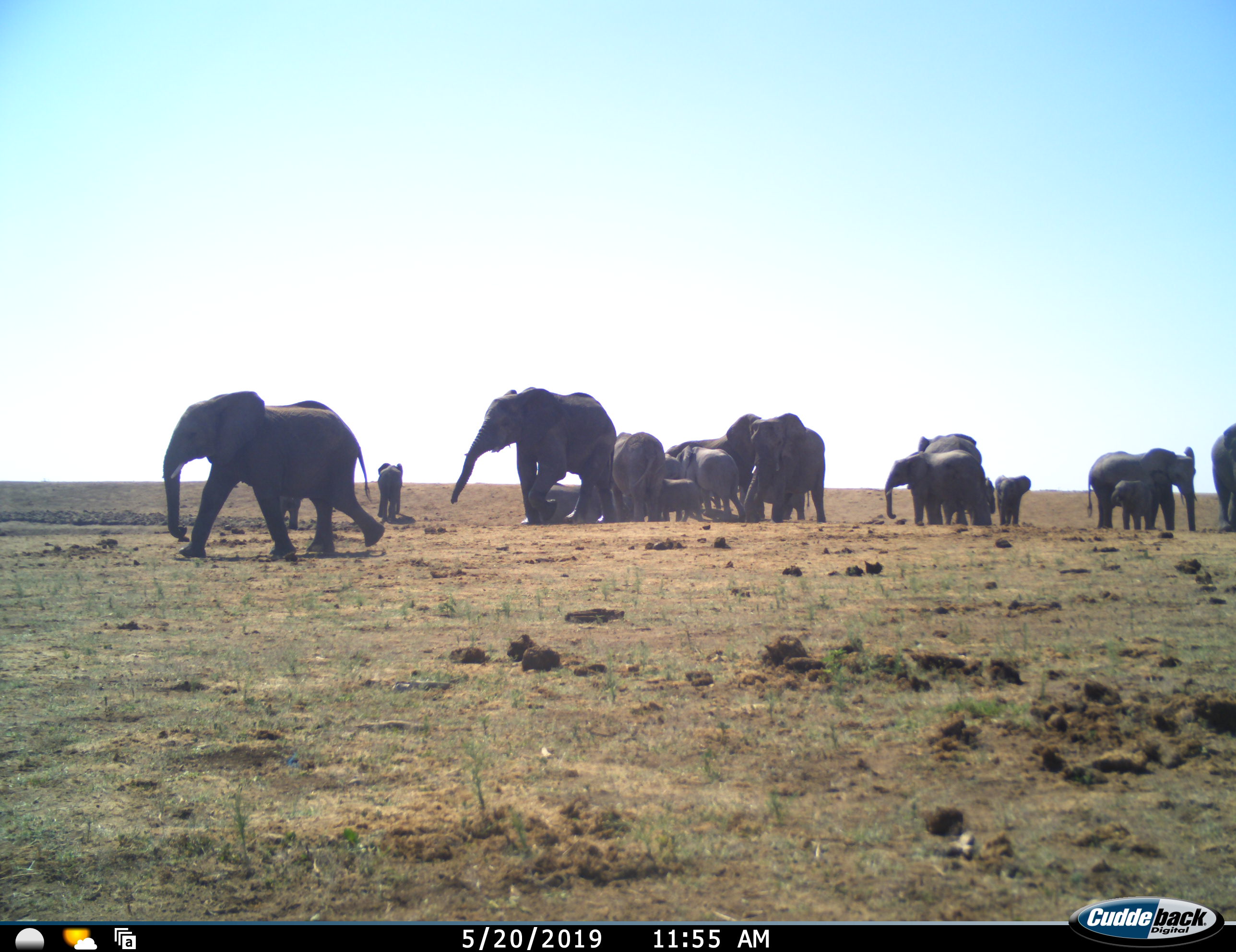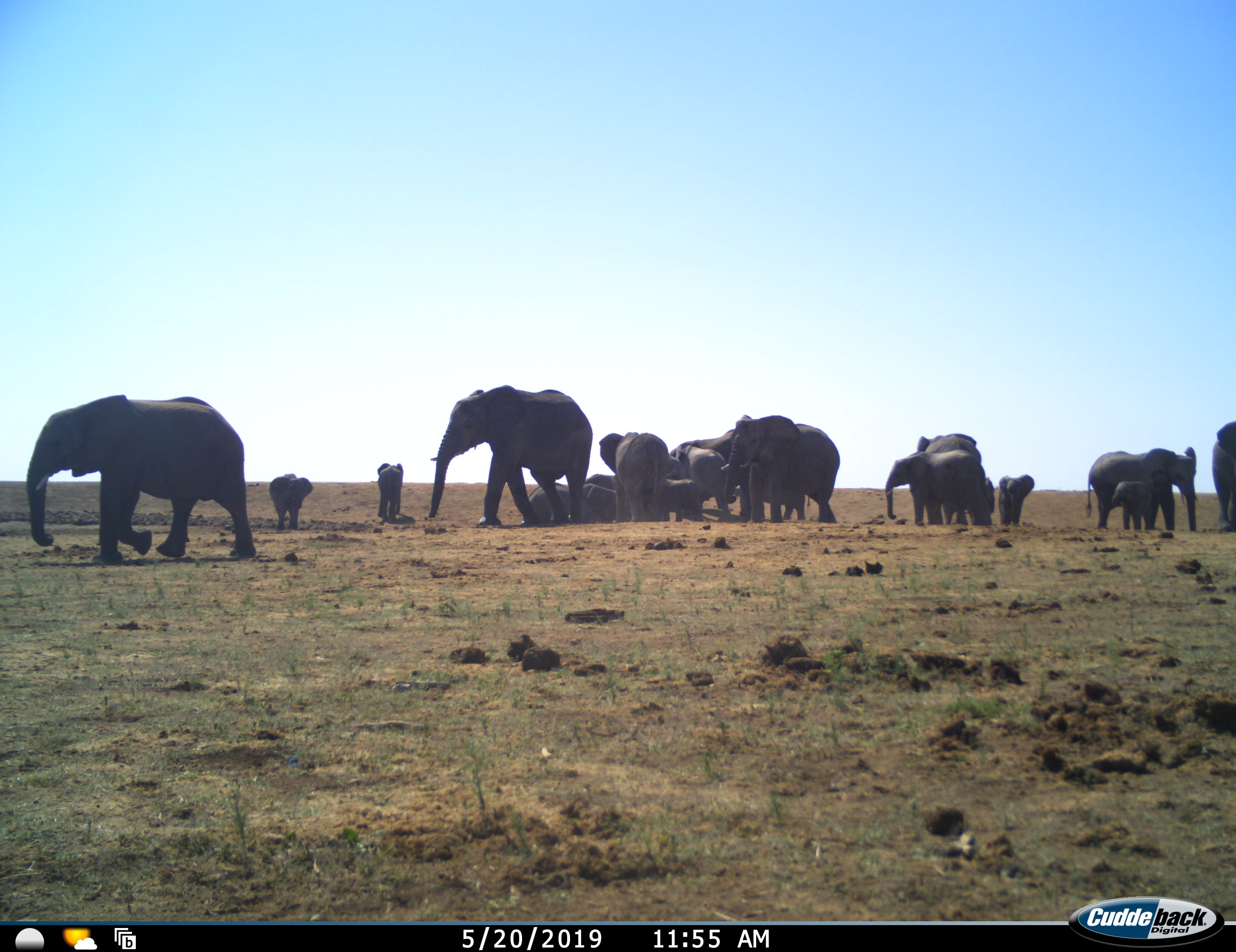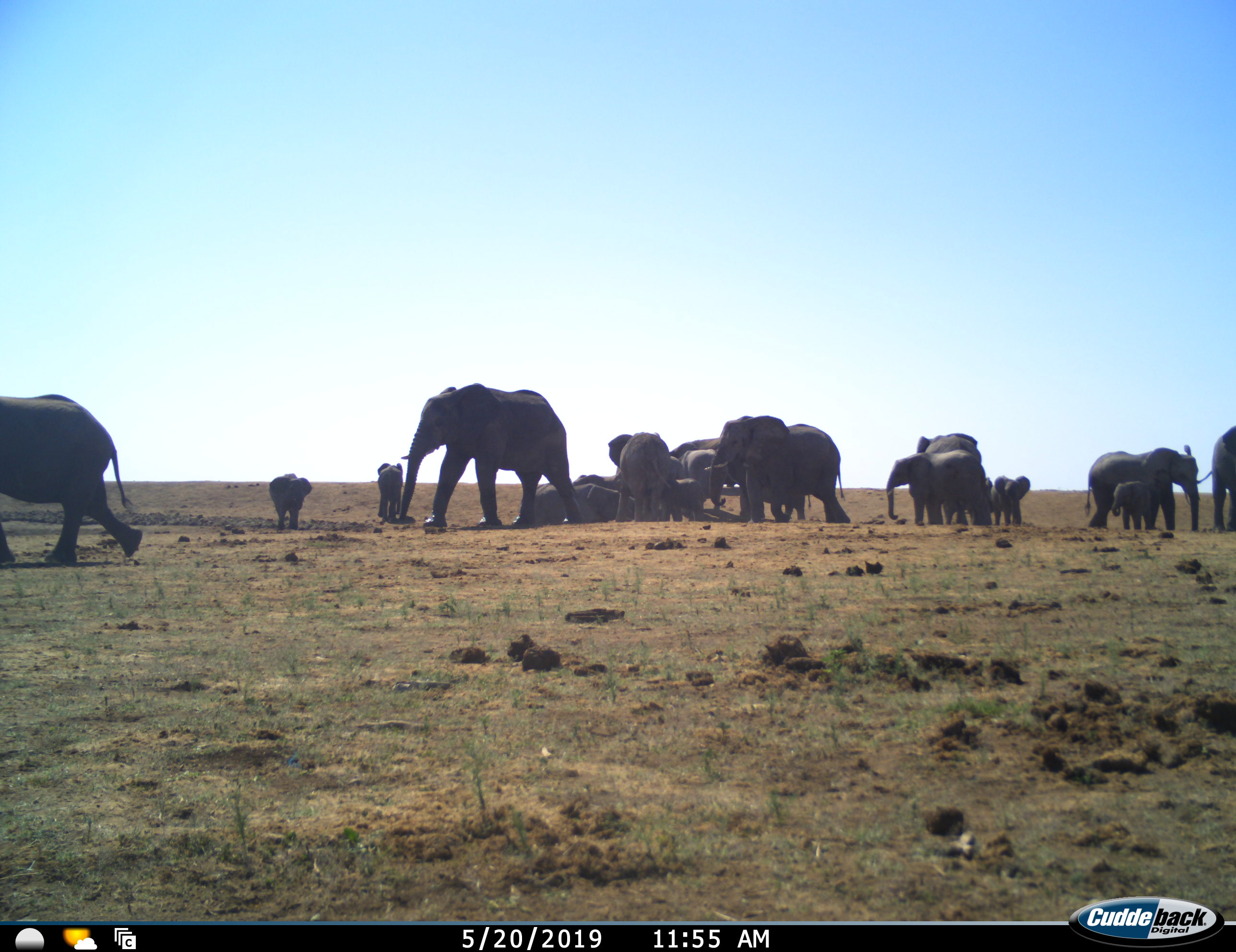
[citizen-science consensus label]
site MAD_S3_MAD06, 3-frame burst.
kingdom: Animalia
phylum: Chordata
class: Mammalia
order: Proboscidea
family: Elephantidae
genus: Loxodonta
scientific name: Loxodonta africana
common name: african bush elephant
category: elephant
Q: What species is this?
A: Elephant (african bush elephant) (Loxodonta africana).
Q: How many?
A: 11-50.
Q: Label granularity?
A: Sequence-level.